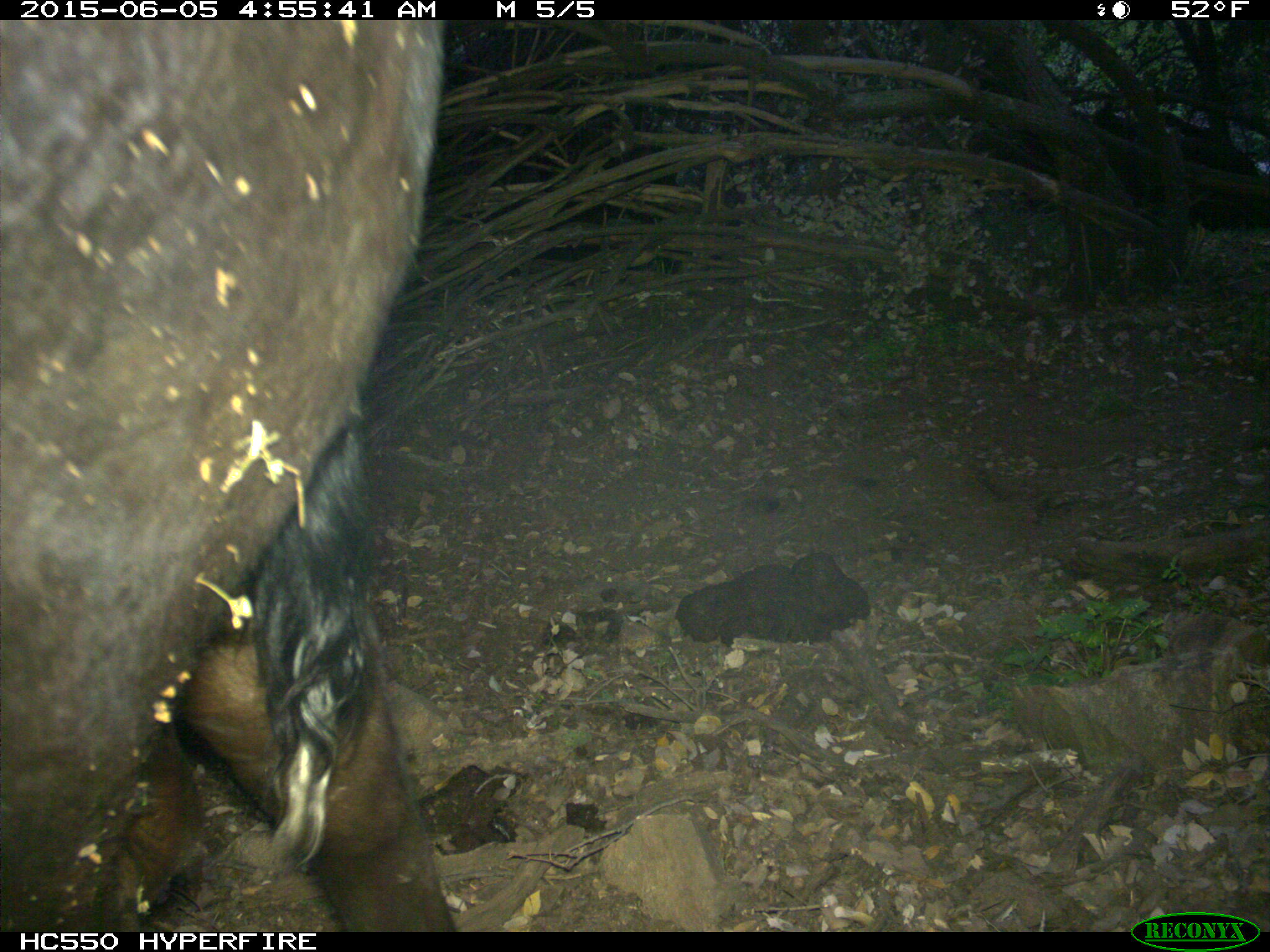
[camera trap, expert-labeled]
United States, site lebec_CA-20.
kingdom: Animalia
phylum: Chordata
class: Mammalia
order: Artiodactyla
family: Bovidae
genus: Bos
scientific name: Bos taurus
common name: domestic cow